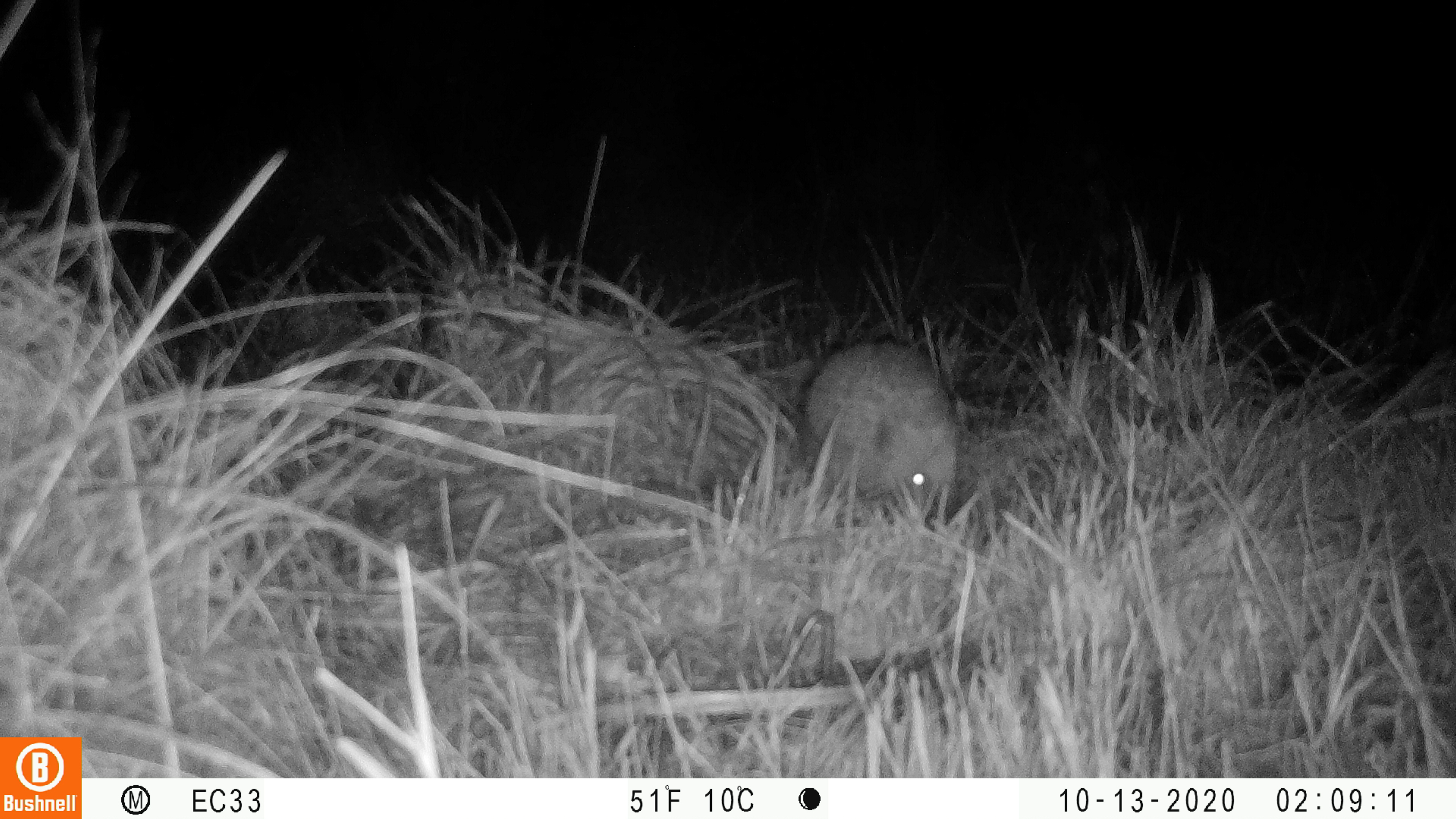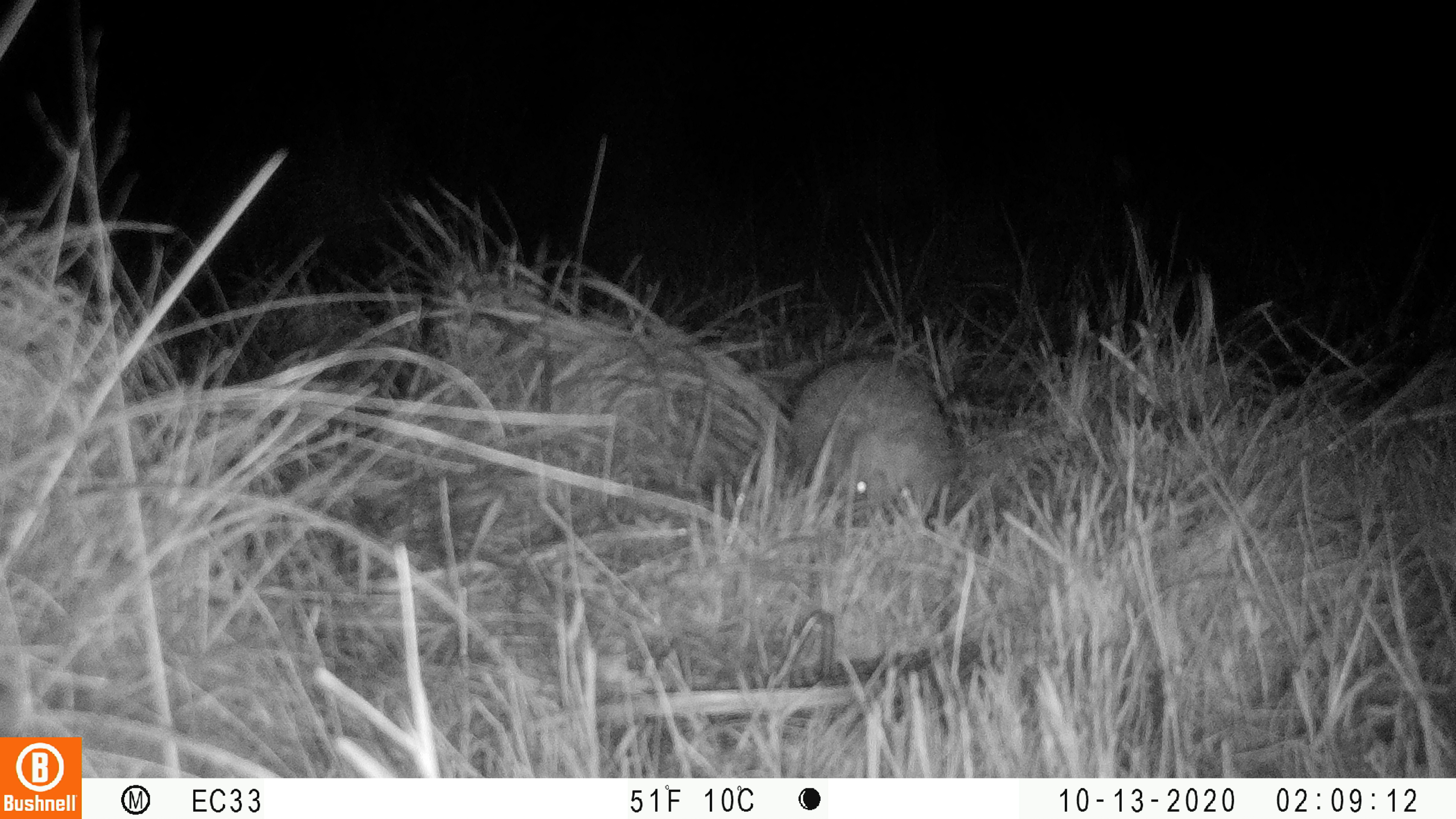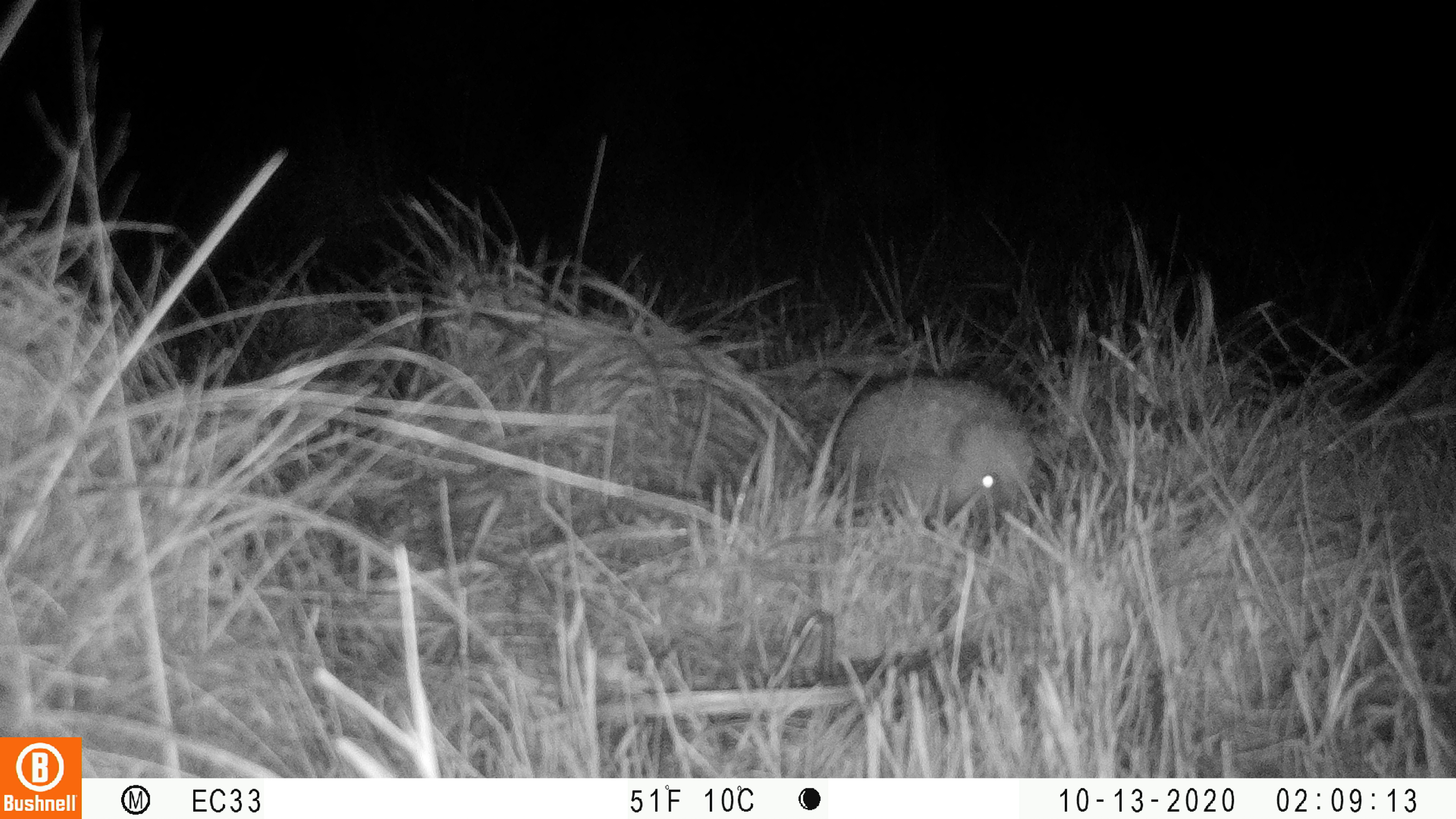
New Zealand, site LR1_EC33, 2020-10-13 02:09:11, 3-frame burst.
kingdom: Animalia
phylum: Chordata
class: Mammalia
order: Eulipotyphla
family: Erinaceidae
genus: Erinaceus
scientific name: Erinaceus europaeus europaeus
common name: european hedgehog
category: hedgehog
Hedgehog (european hedgehog) (Erinaceus europaeus europaeus).